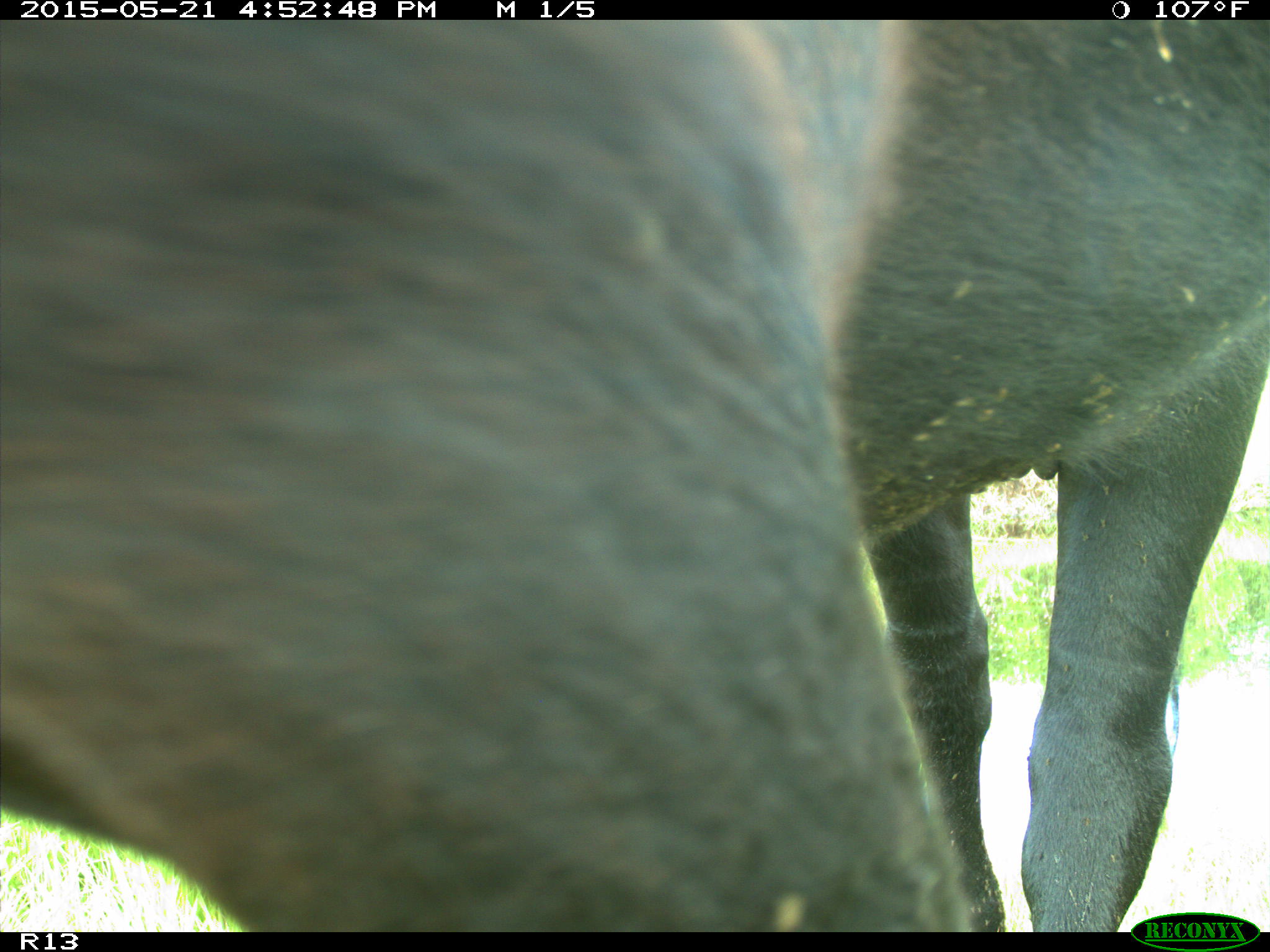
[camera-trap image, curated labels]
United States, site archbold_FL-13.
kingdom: Animalia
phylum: Chordata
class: Mammalia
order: Artiodactyla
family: Bovidae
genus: Bos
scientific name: Bos taurus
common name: domestic cow